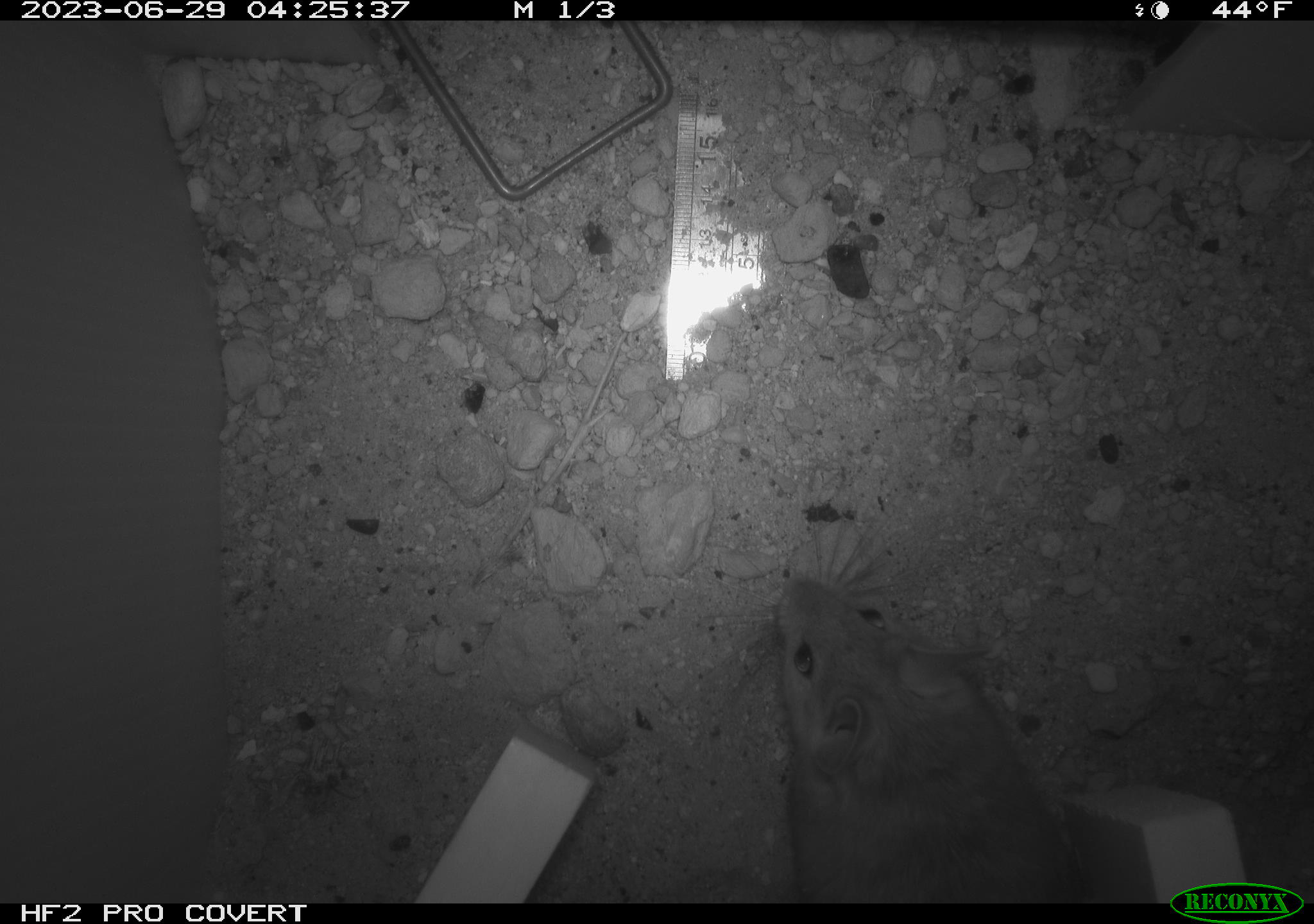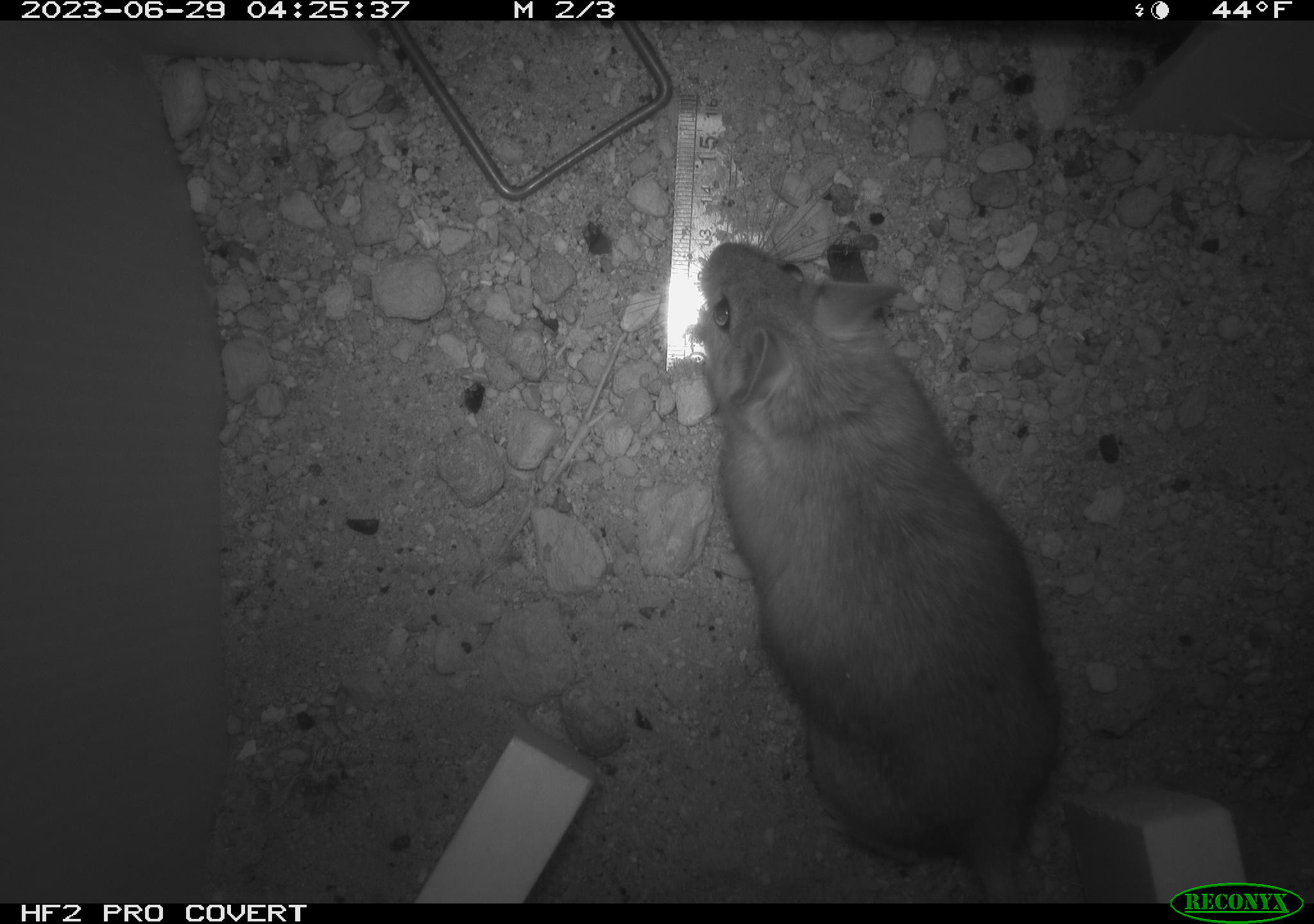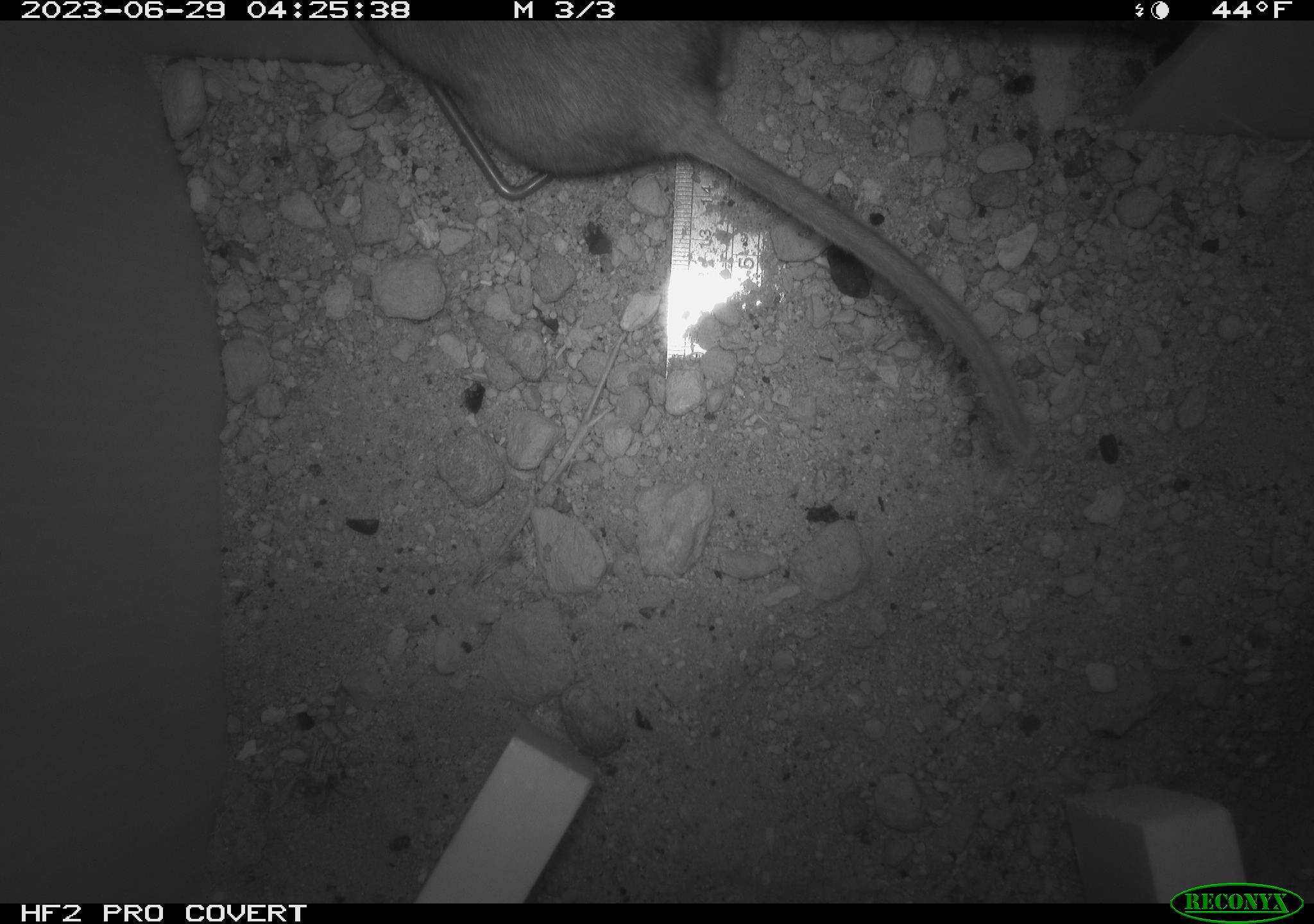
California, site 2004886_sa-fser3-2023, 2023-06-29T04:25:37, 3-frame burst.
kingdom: Animalia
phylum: Chordata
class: Mammalia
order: Rodentia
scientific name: Rodentia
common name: mouse species